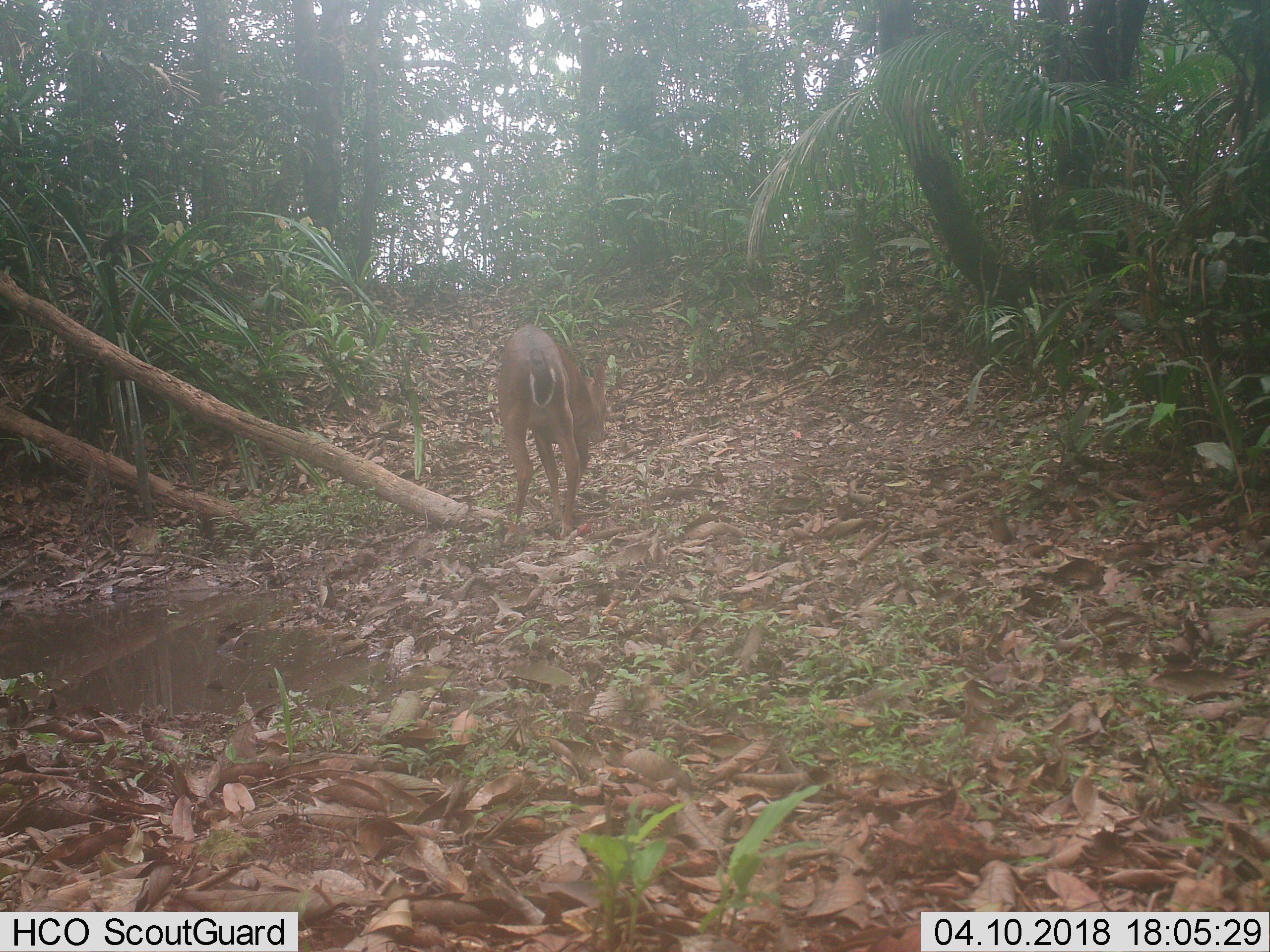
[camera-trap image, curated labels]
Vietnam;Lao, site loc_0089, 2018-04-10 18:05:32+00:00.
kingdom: Animalia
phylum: Chordata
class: Mammalia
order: Artiodactyla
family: Cervidae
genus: Muntiacus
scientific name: Muntiacus vuquangensis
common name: large-antlered muntjac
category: large antlered muntjac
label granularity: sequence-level